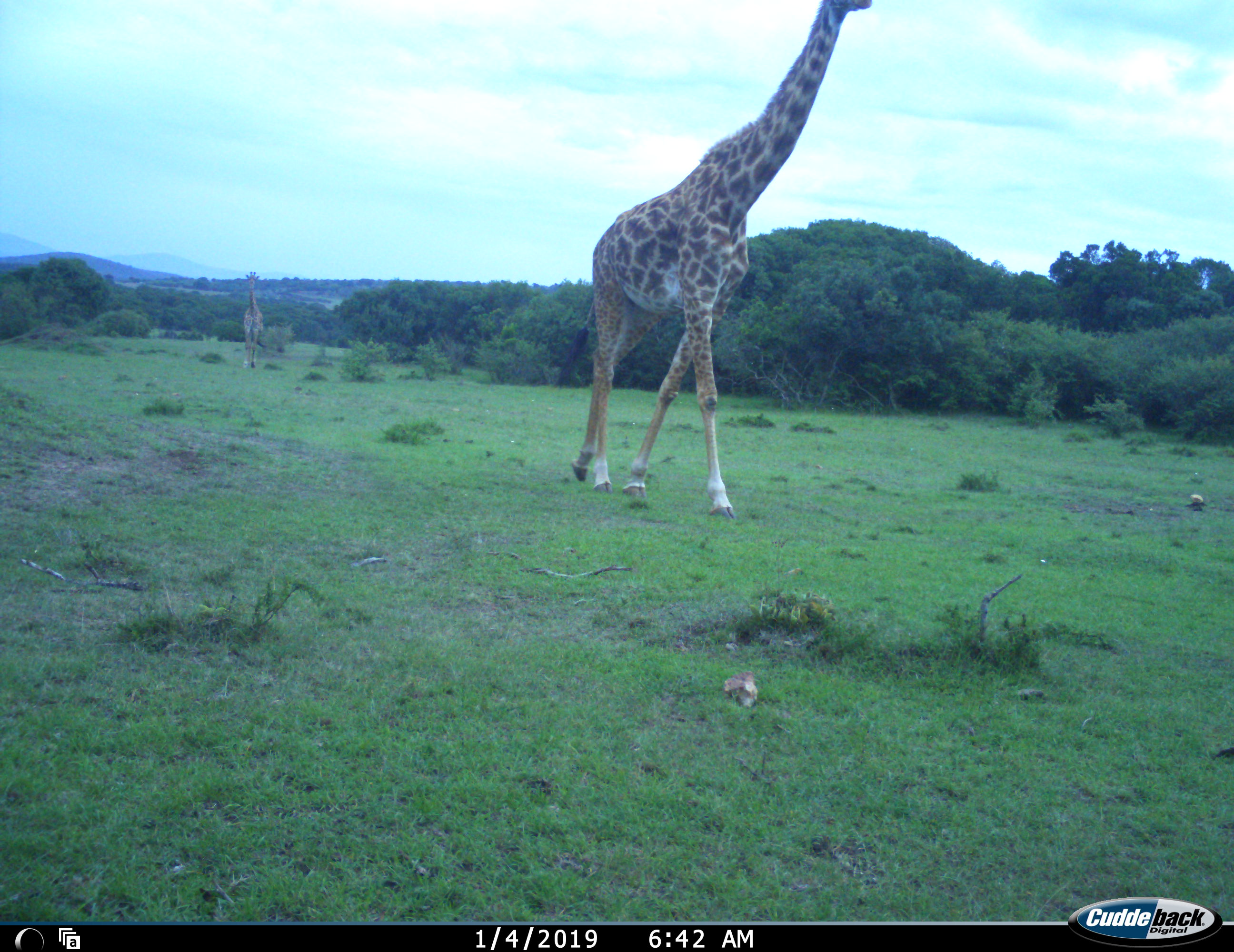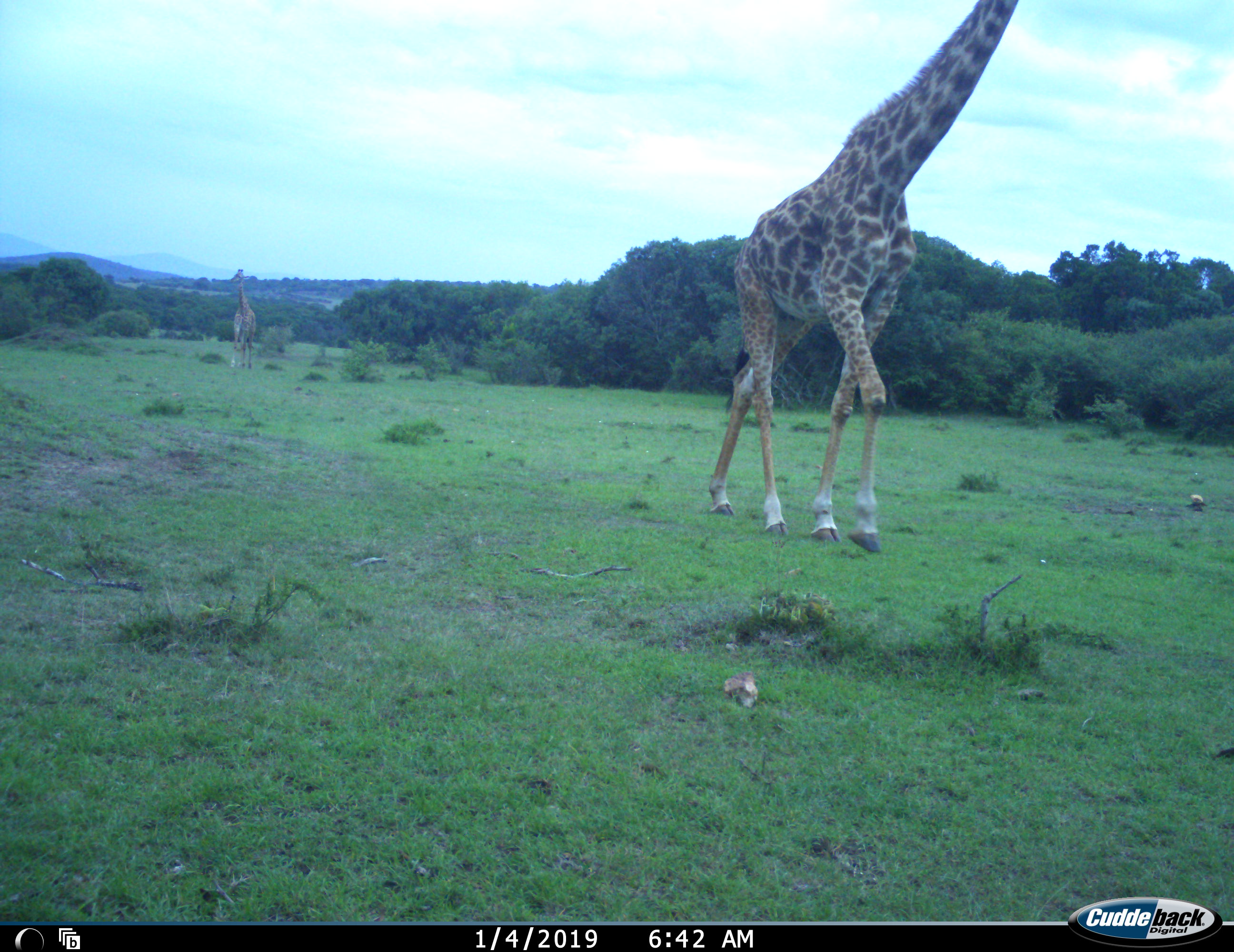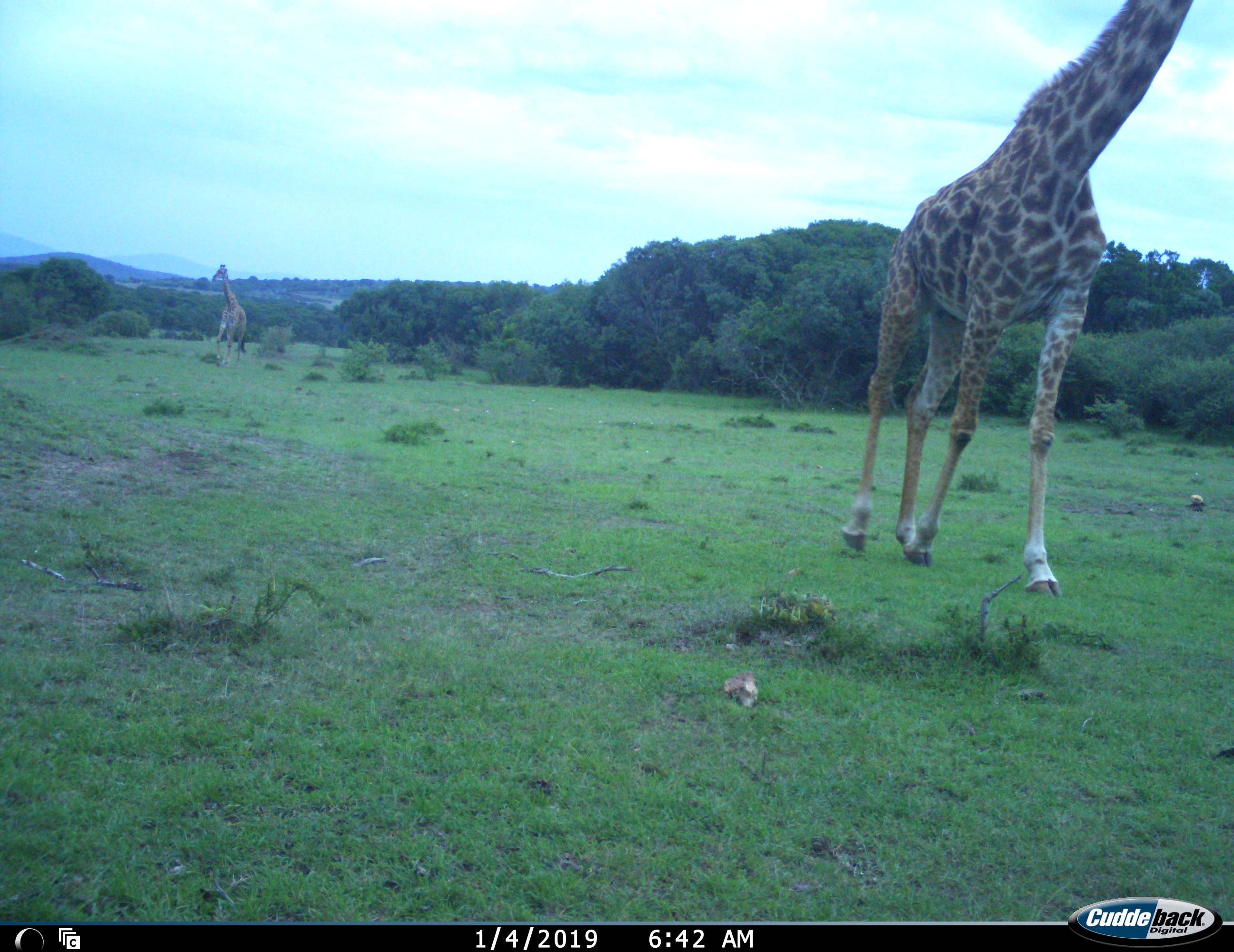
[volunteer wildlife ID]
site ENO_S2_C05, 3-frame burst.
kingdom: Animalia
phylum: Chordata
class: Mammalia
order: Artiodactyla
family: Giraffidae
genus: Giraffa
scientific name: Giraffa camelopardalis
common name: giraffe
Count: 2.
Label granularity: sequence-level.